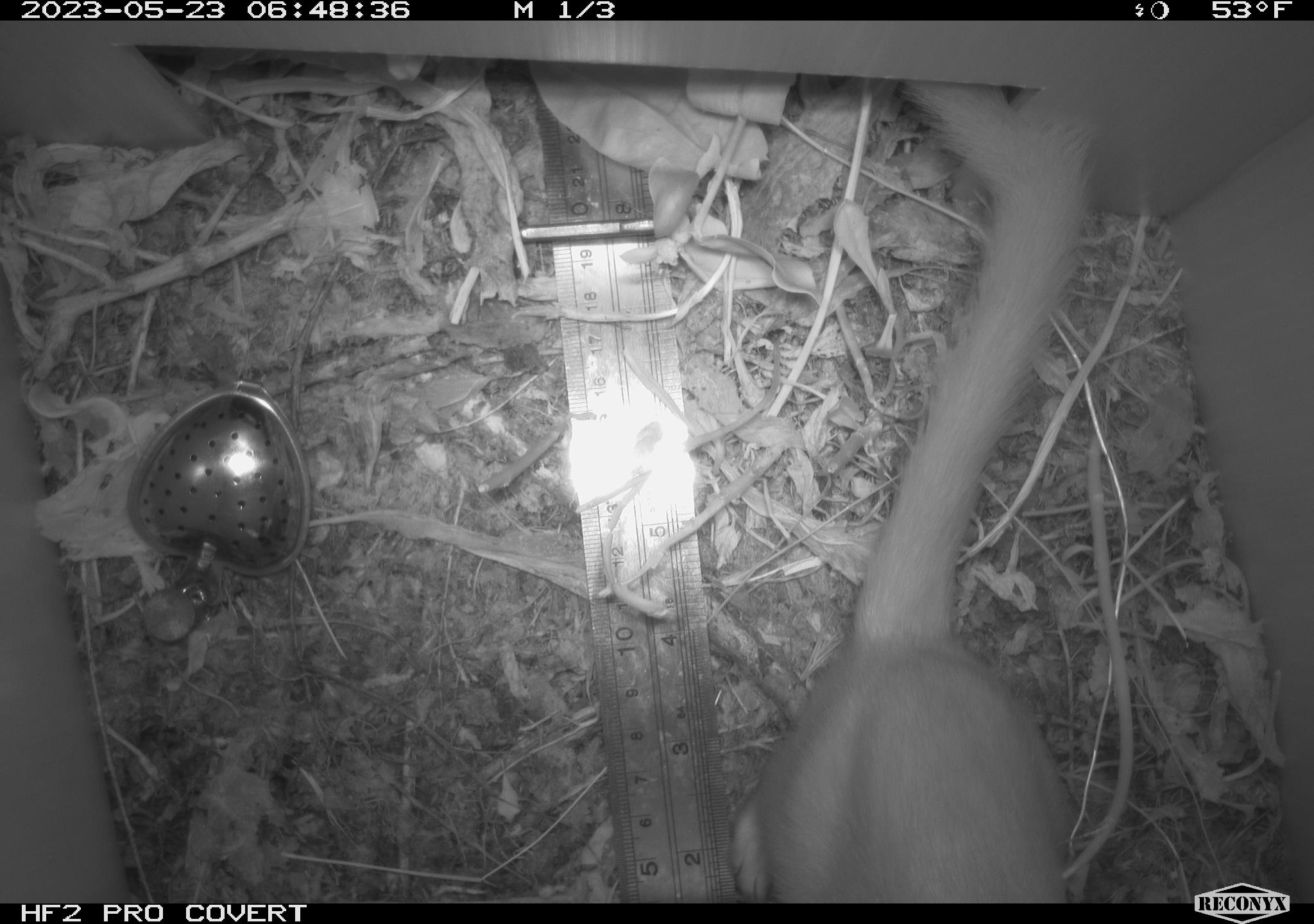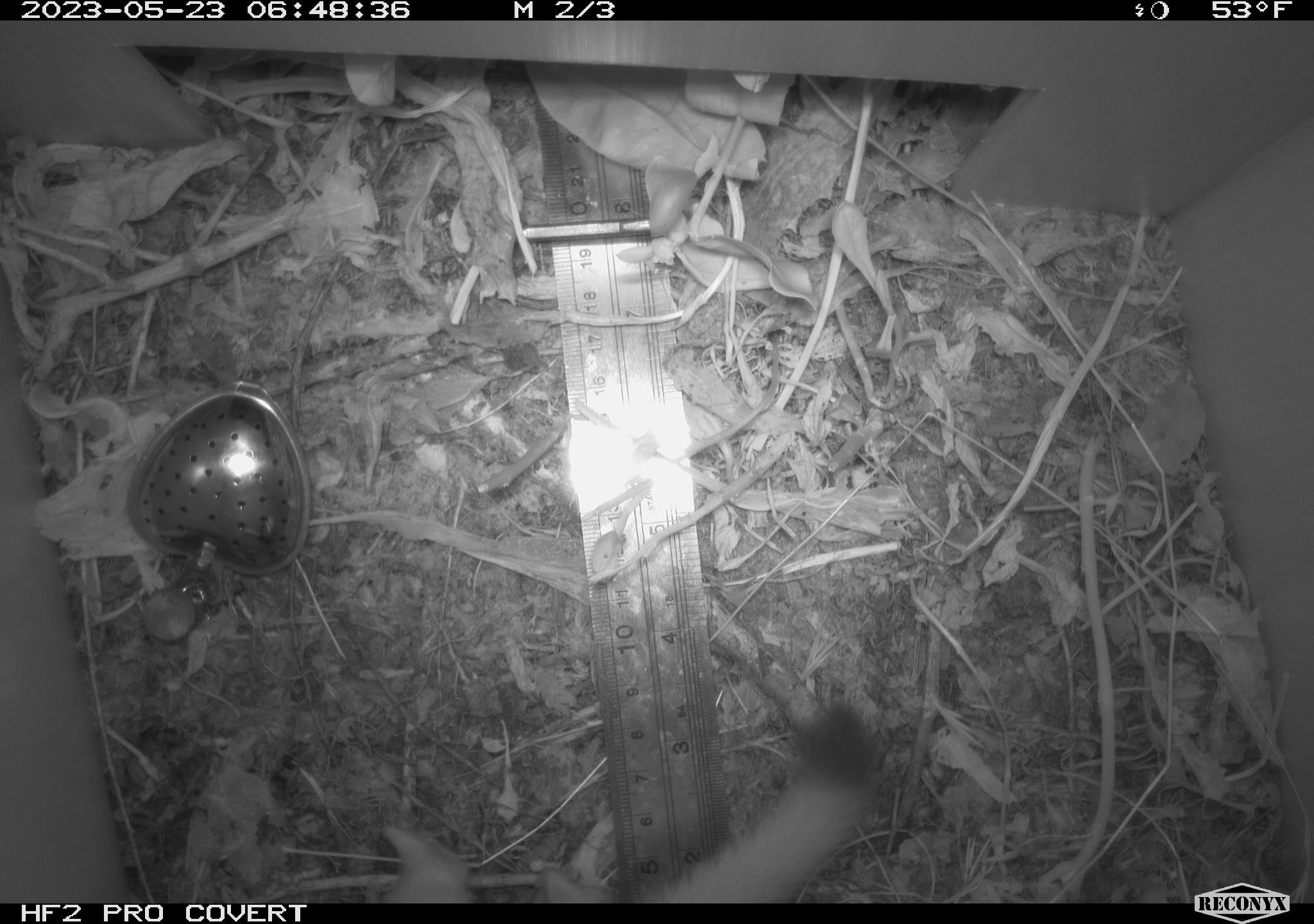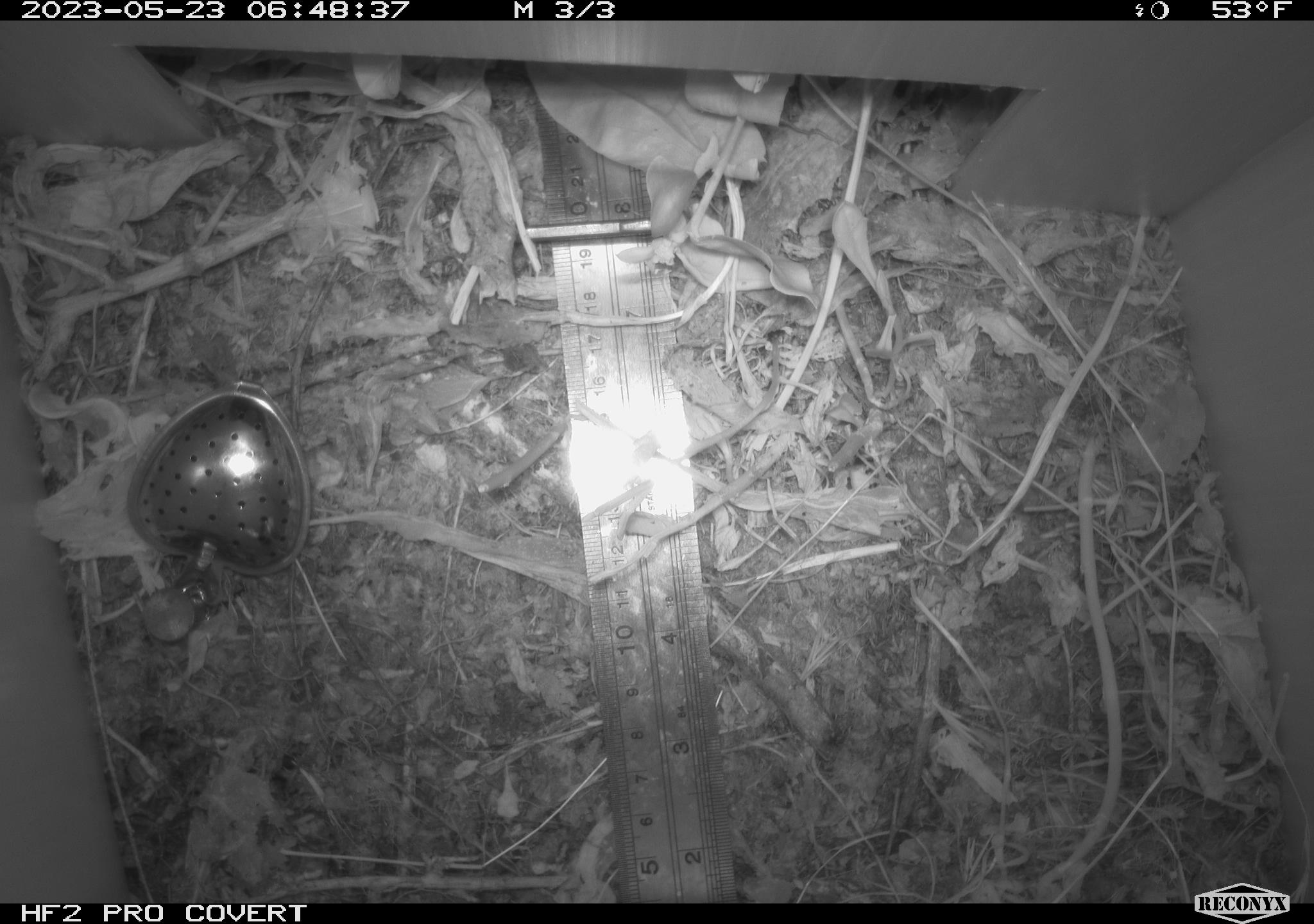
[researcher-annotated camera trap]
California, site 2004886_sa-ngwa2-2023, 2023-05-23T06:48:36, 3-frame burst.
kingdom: Animalia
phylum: Chordata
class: Mammalia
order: Carnivora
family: Mustelidae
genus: Neogale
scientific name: Neogale frenata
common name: long-tailed weasel